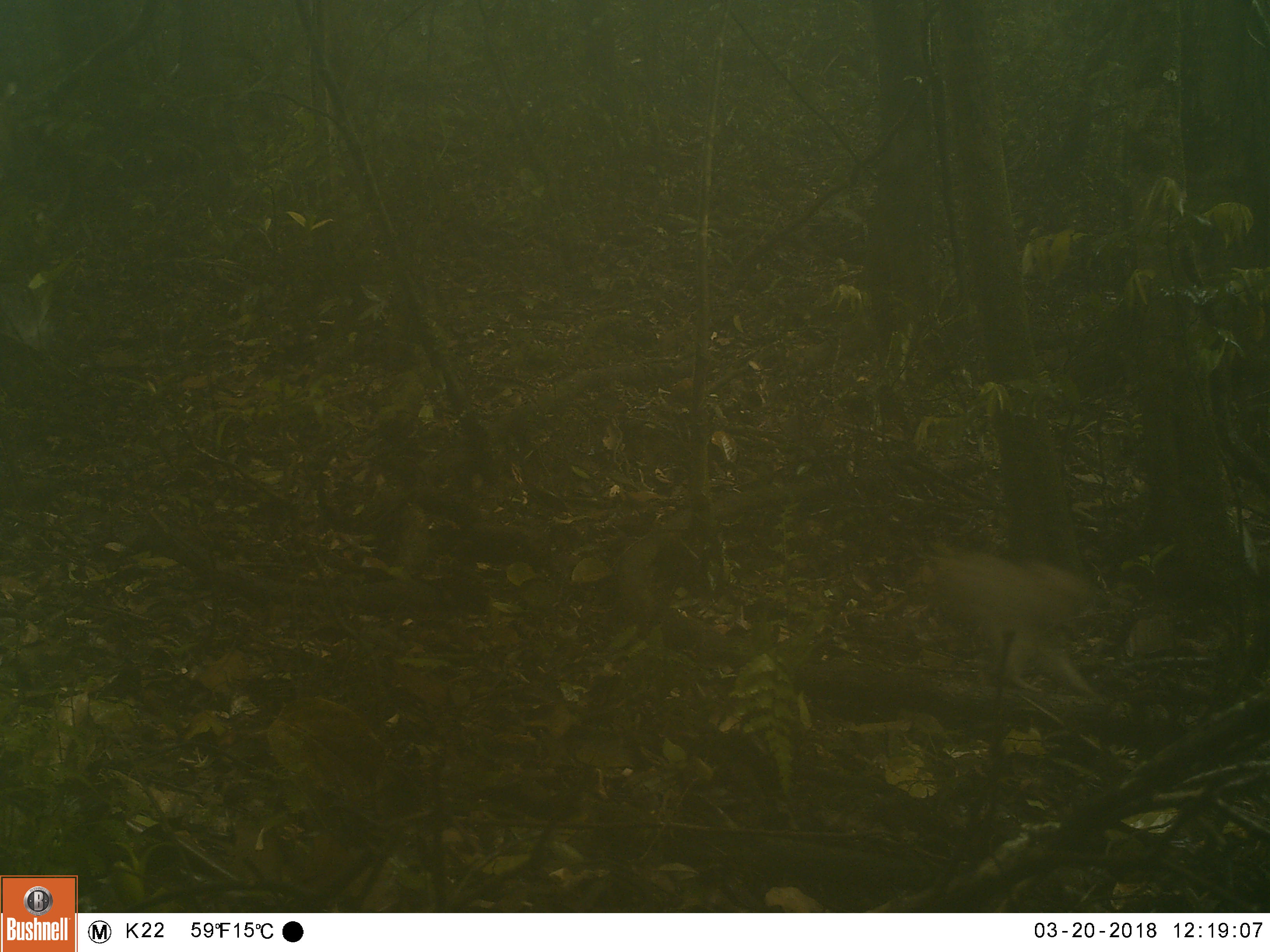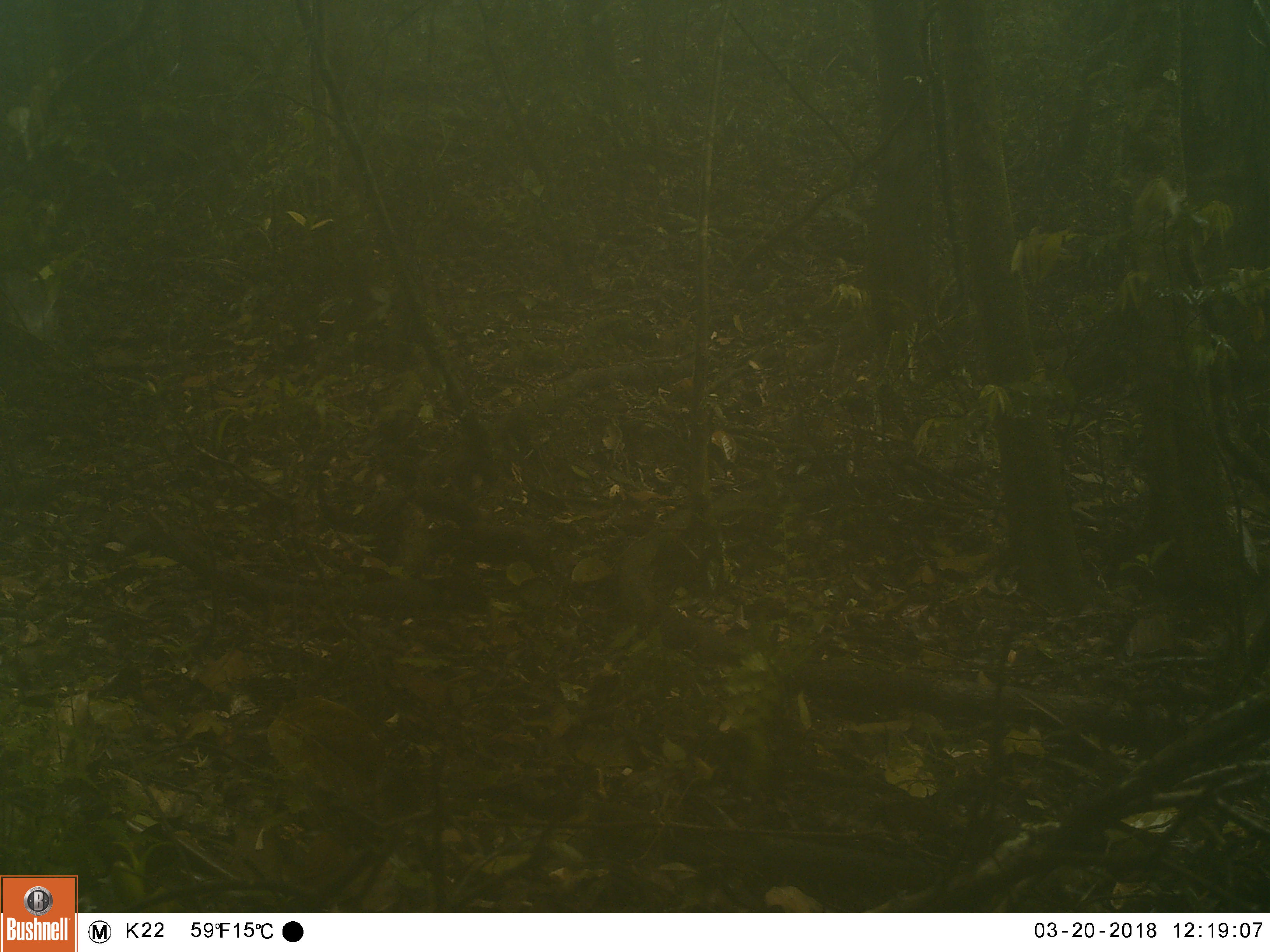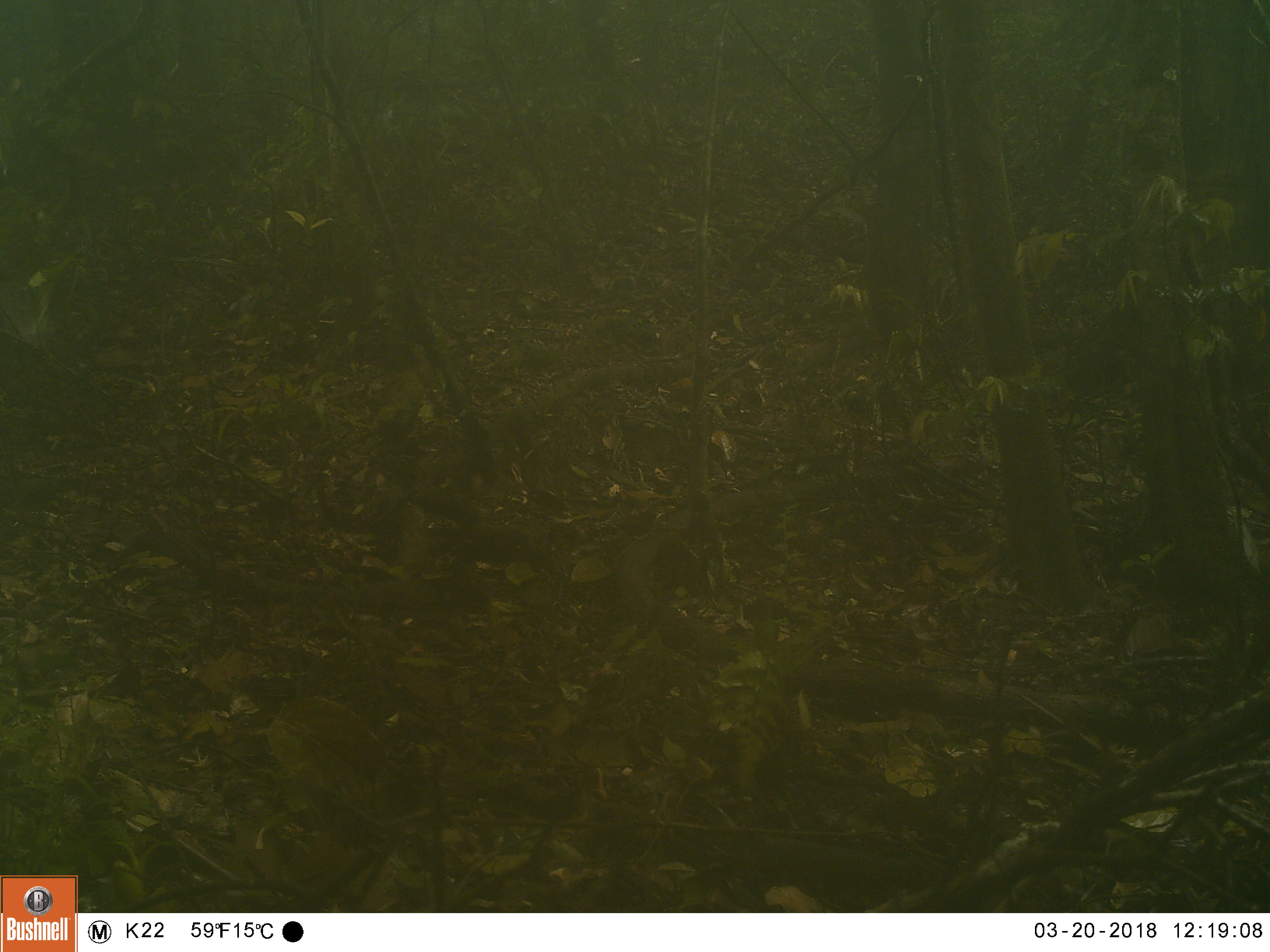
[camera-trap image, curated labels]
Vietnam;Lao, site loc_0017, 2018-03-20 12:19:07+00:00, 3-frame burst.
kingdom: Animalia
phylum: Chordata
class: Mammalia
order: Primates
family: Cercopithecidae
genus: Macaca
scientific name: Macaca nemestrina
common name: pig-tailed macaque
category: pig tailed macaque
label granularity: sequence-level